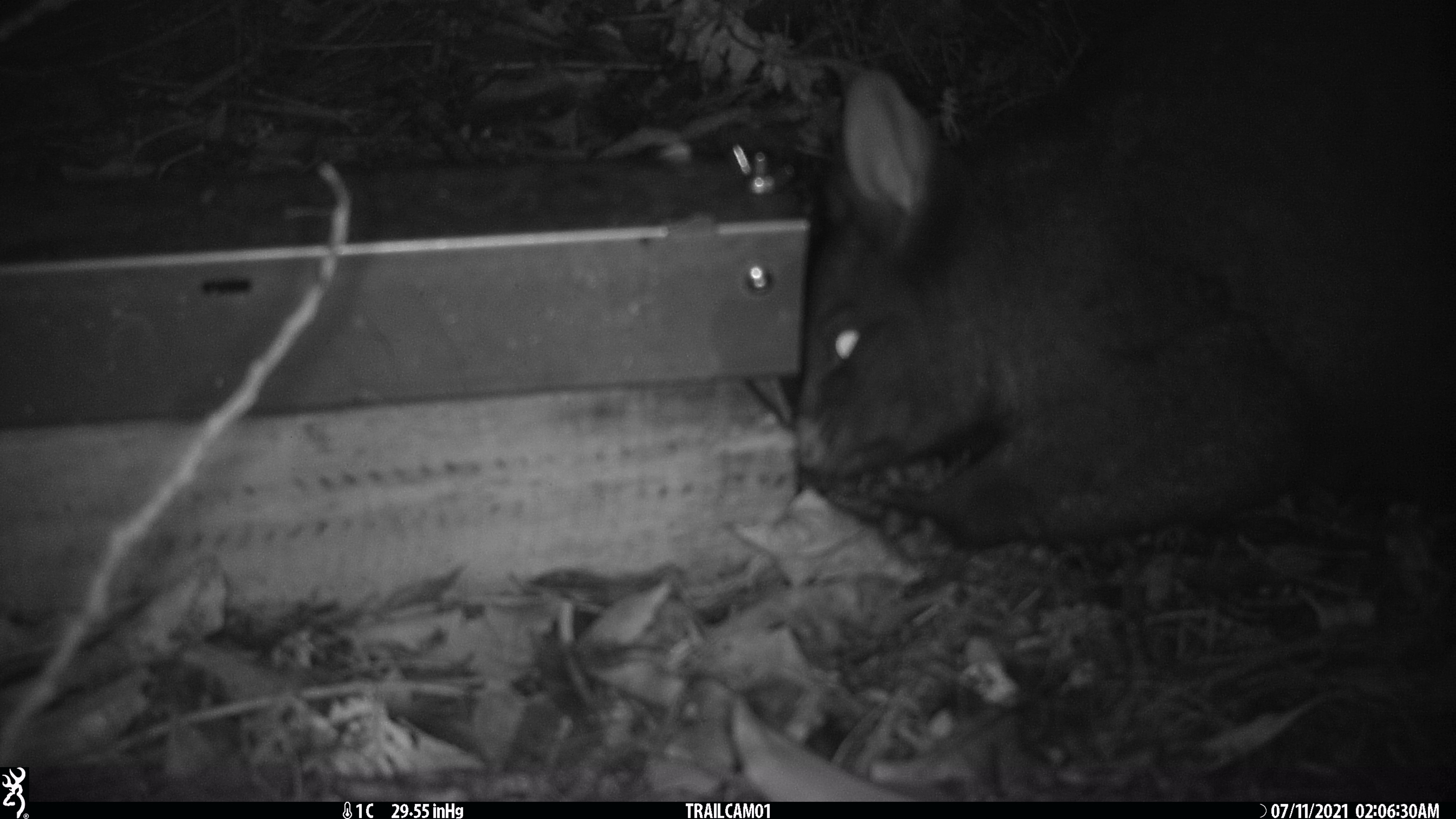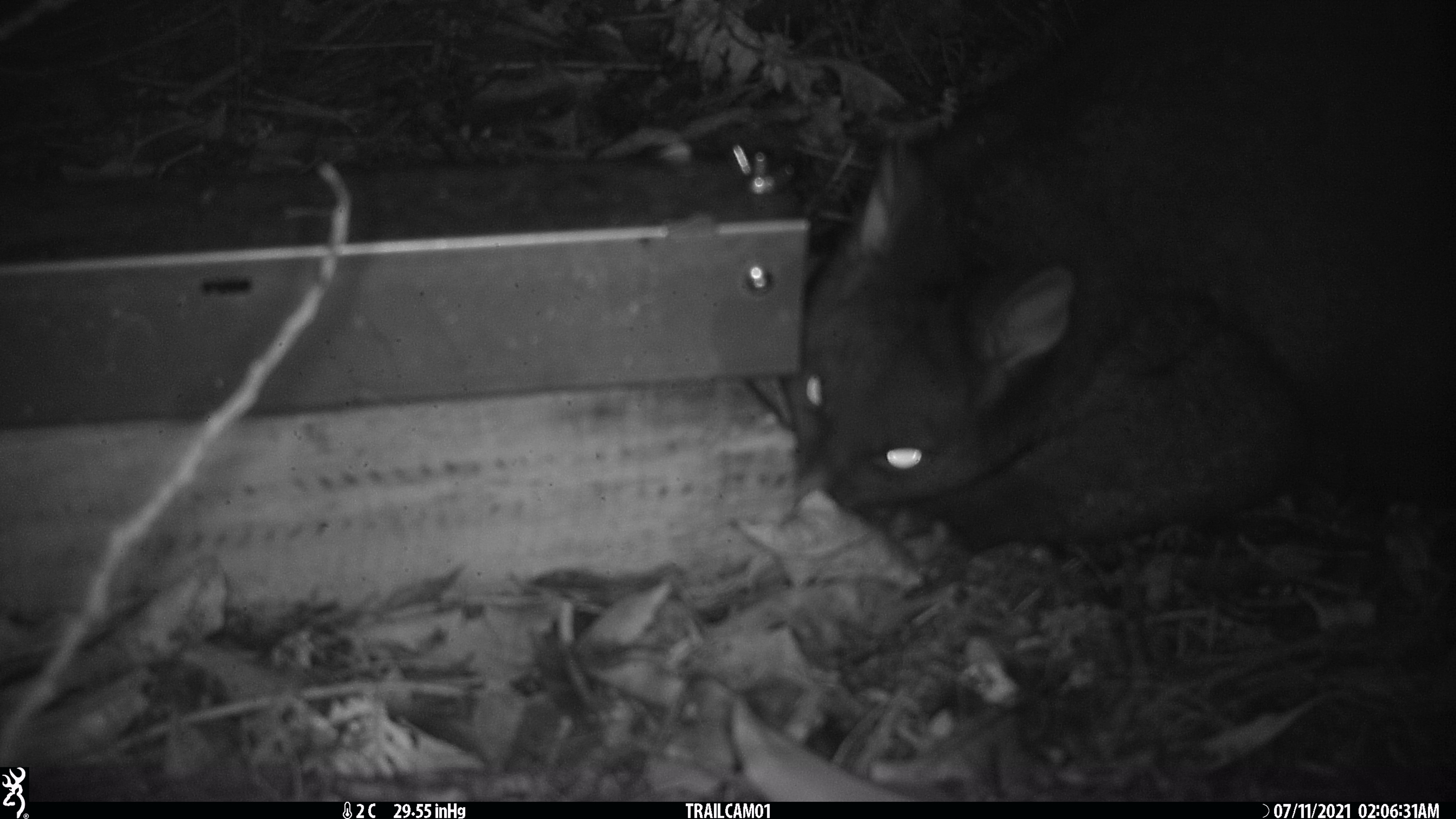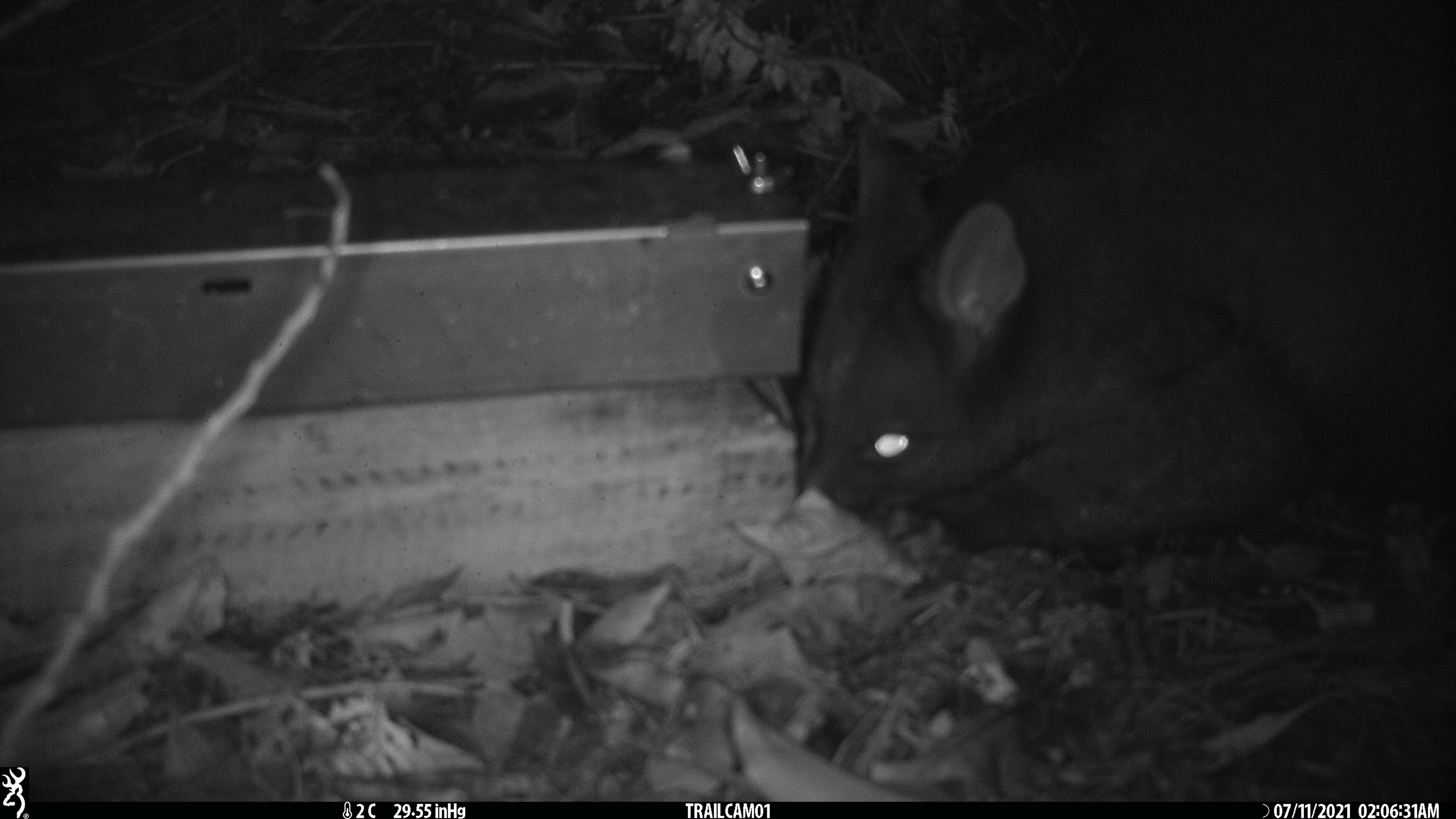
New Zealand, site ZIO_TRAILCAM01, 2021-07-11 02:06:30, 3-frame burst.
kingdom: Animalia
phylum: Chordata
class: Mammalia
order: Diprotodontia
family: Phalangeridae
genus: Trichosurus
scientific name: Trichosurus vulpecula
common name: common brushtail possum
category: possum